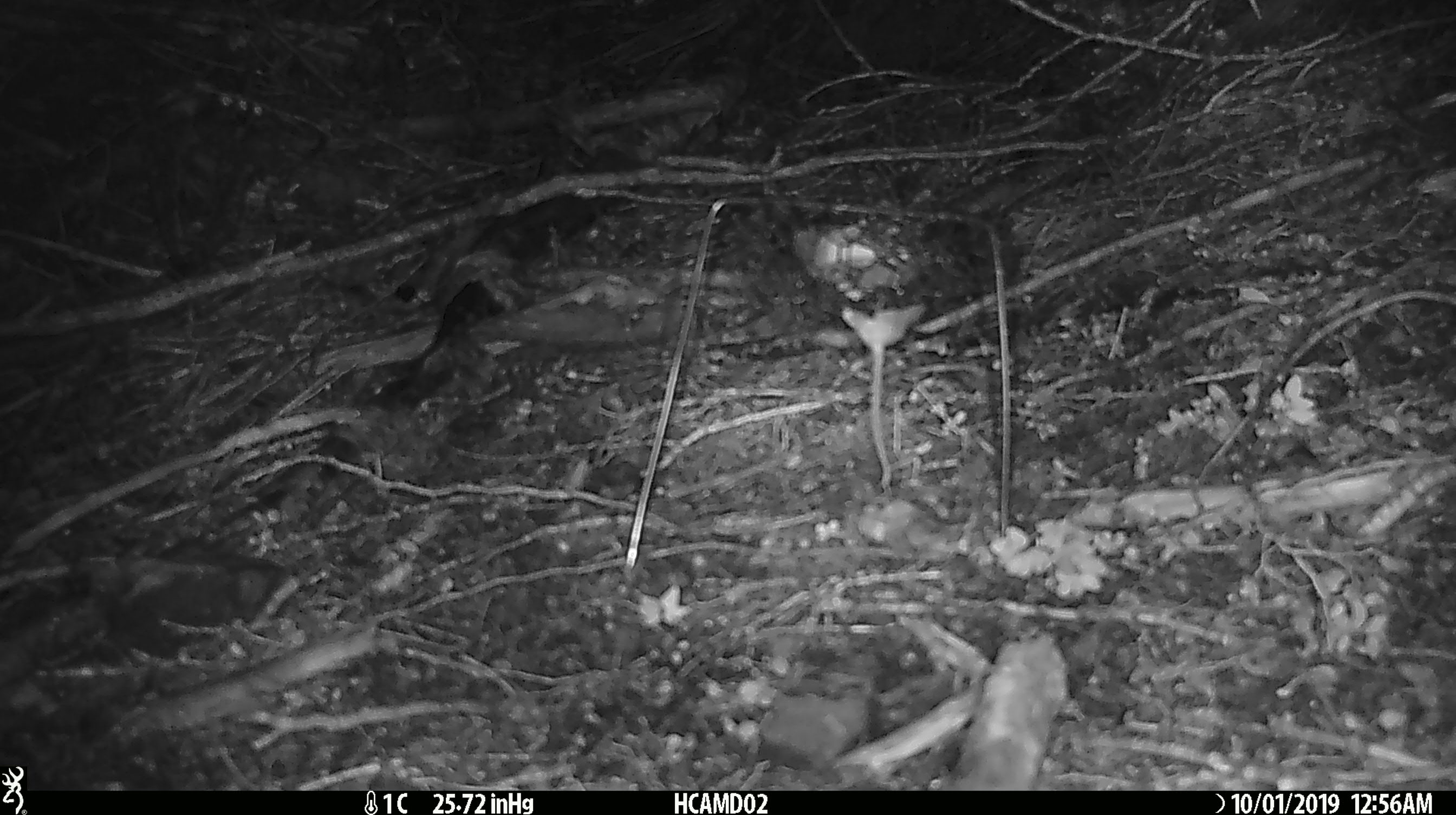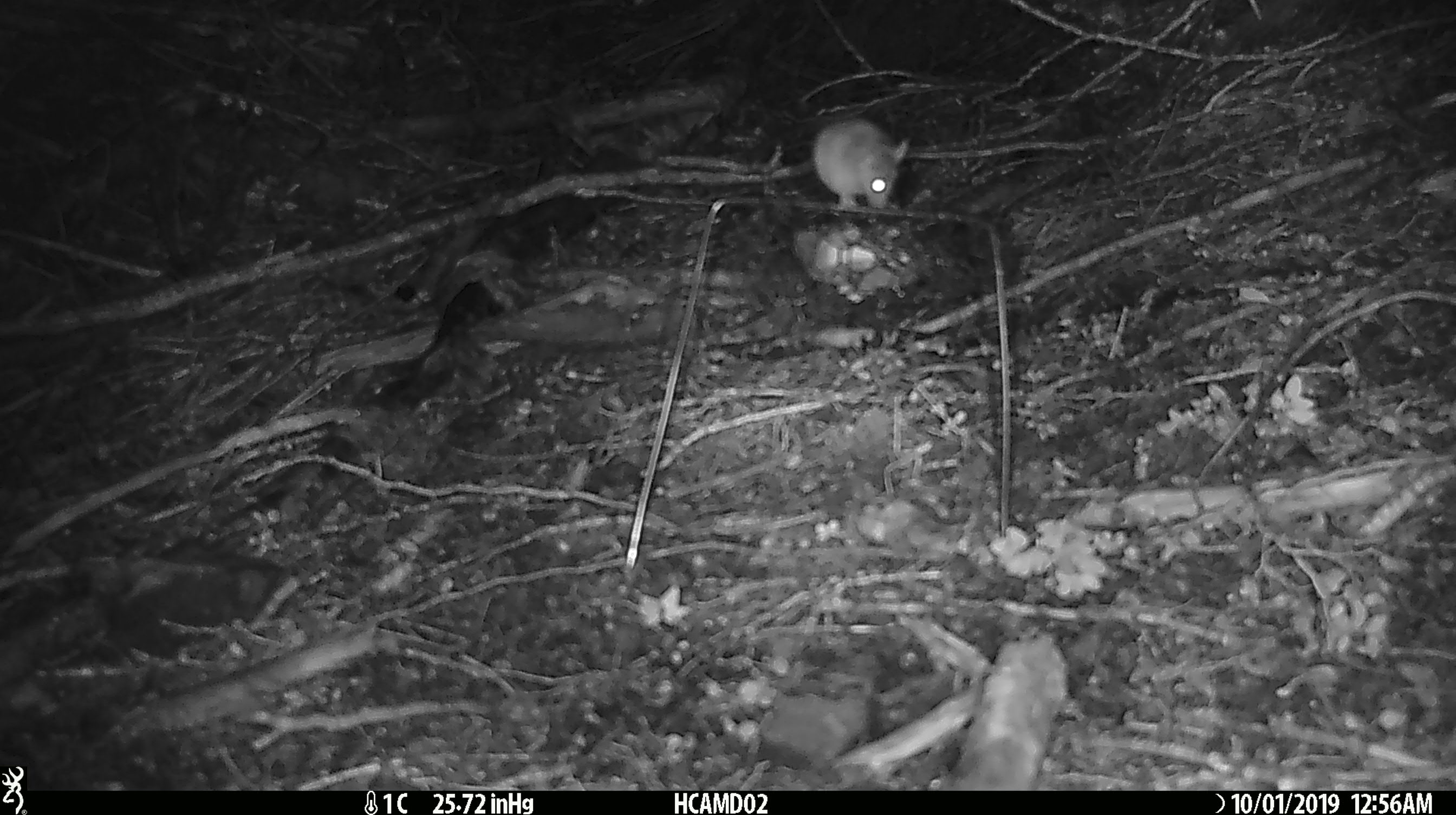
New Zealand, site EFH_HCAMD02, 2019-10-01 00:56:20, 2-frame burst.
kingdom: Animalia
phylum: Chordata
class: Mammalia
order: Rodentia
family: Muridae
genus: Mus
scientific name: Mus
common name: mouse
Mouse (Mus).